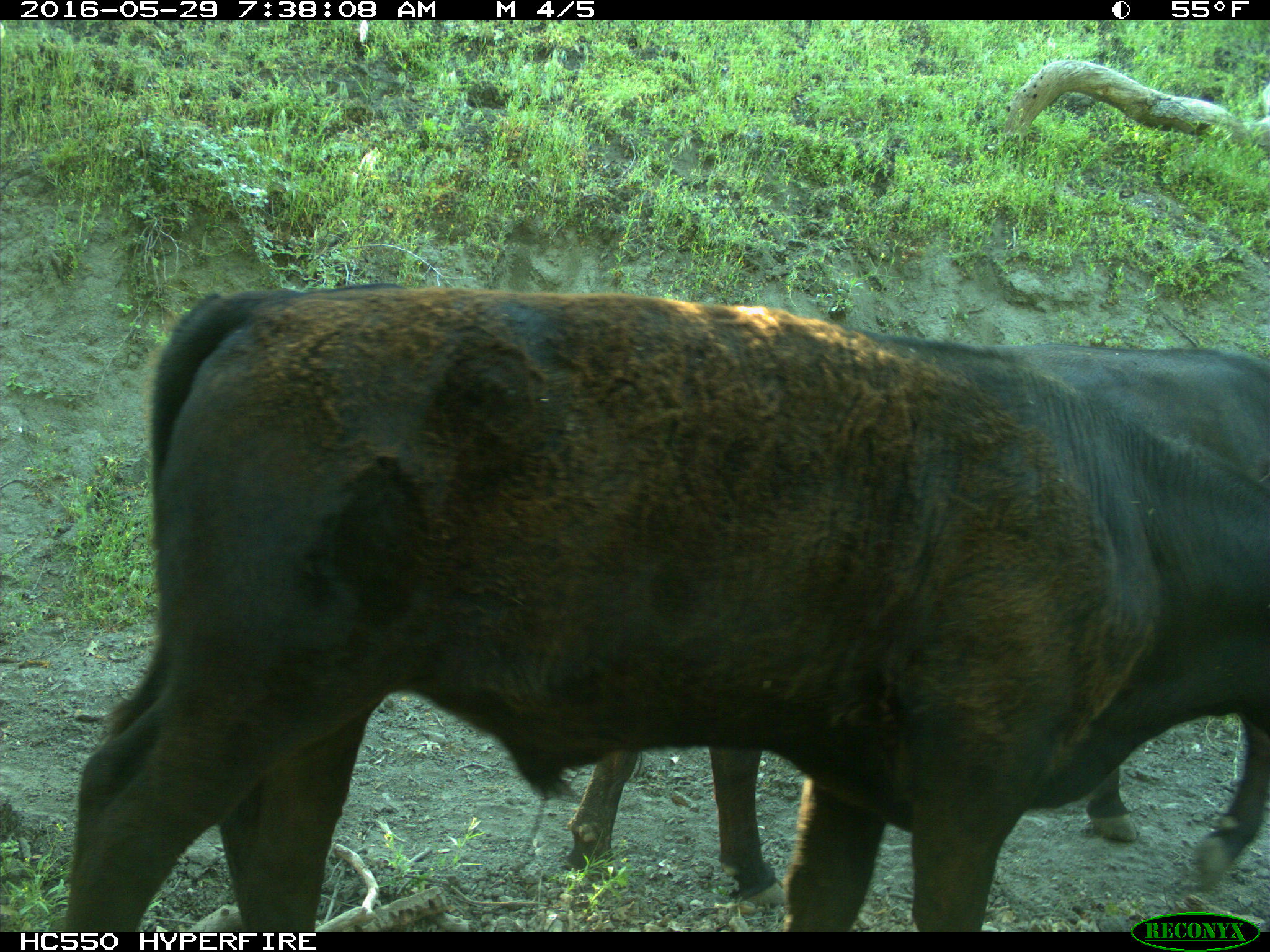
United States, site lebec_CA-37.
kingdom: Animalia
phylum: Chordata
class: Mammalia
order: Artiodactyla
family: Bovidae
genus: Bos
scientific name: Bos taurus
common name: domestic cow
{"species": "Bos taurus (domestic cow)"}